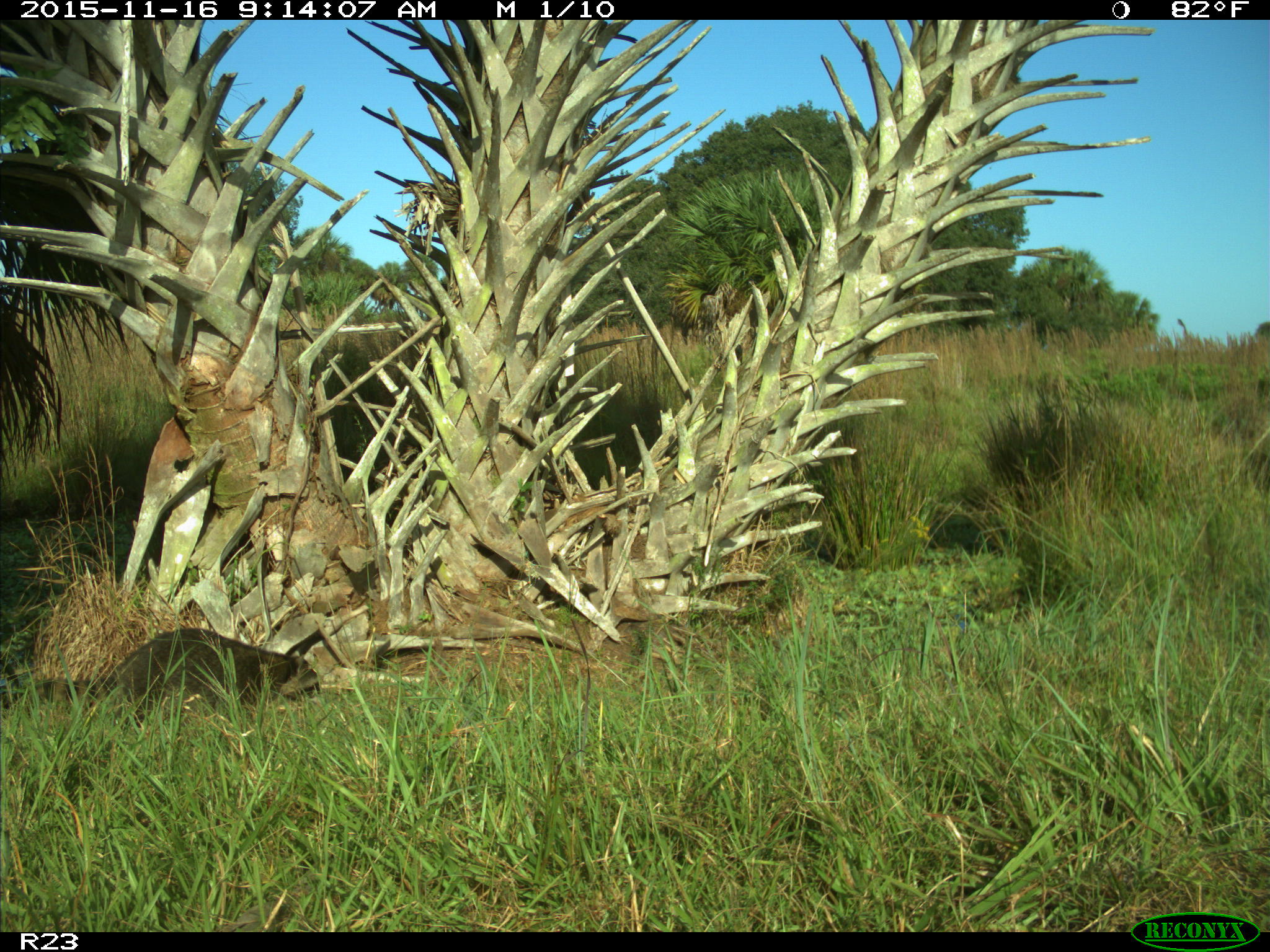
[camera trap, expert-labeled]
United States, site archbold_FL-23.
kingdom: Animalia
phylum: Chordata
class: Mammalia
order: Carnivora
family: Procyonidae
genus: Procyon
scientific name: Procyon lotor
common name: common raccoon